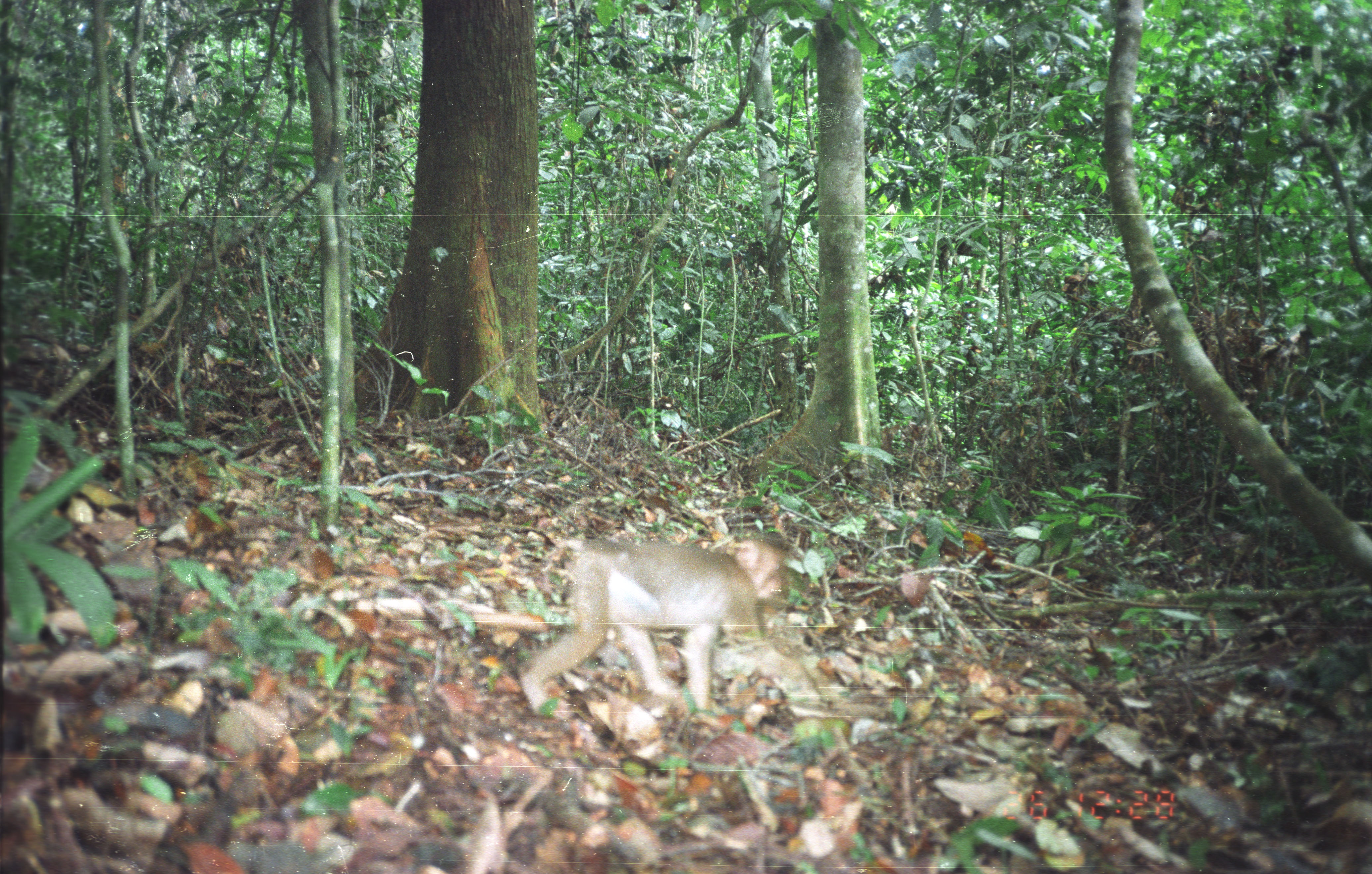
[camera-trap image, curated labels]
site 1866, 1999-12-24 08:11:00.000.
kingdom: Animalia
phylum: Chordata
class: Mammalia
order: Primates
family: Cercopithecidae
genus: Macaca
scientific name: Macaca nemestrina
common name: southern pig-tailed macaque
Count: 1.